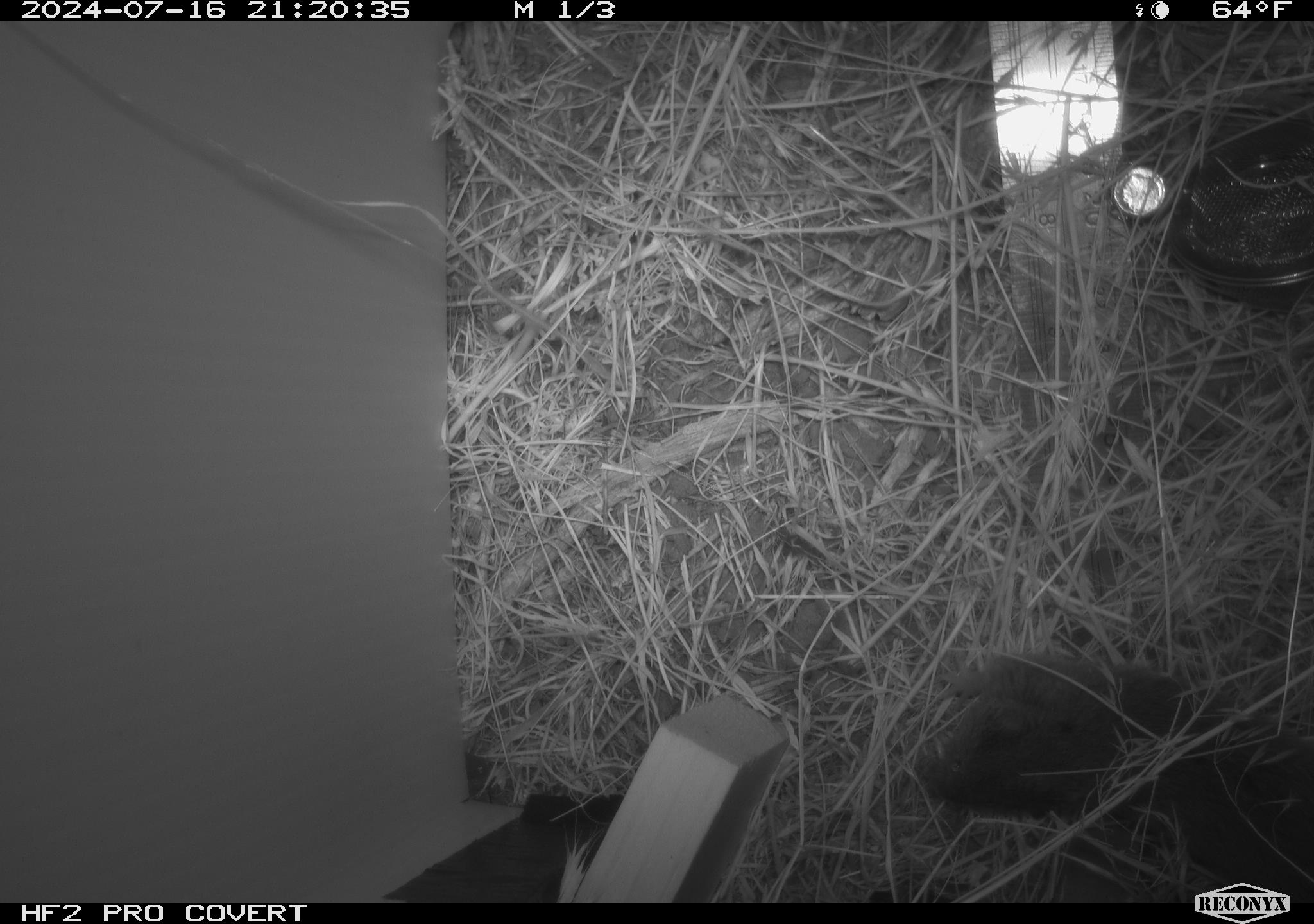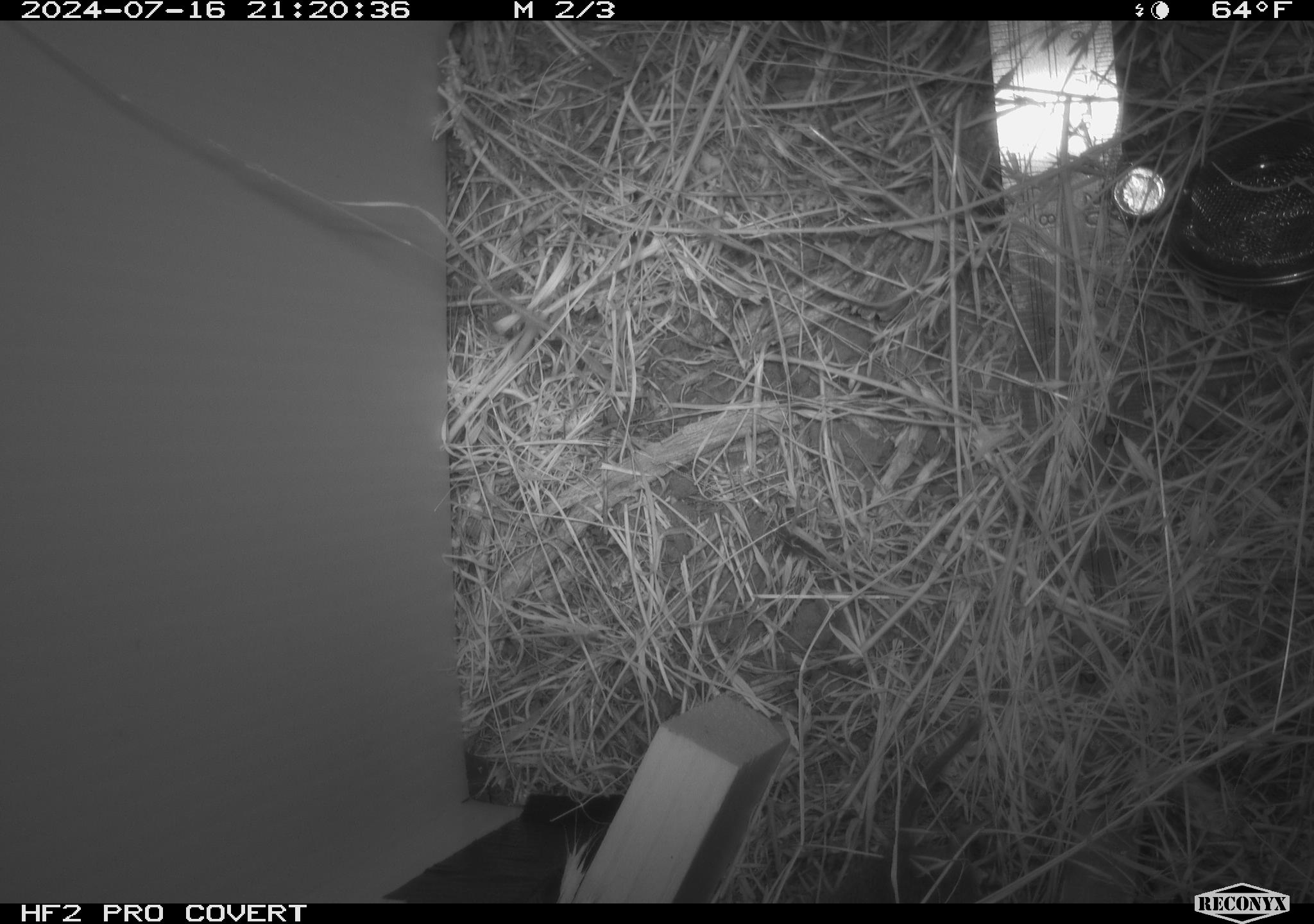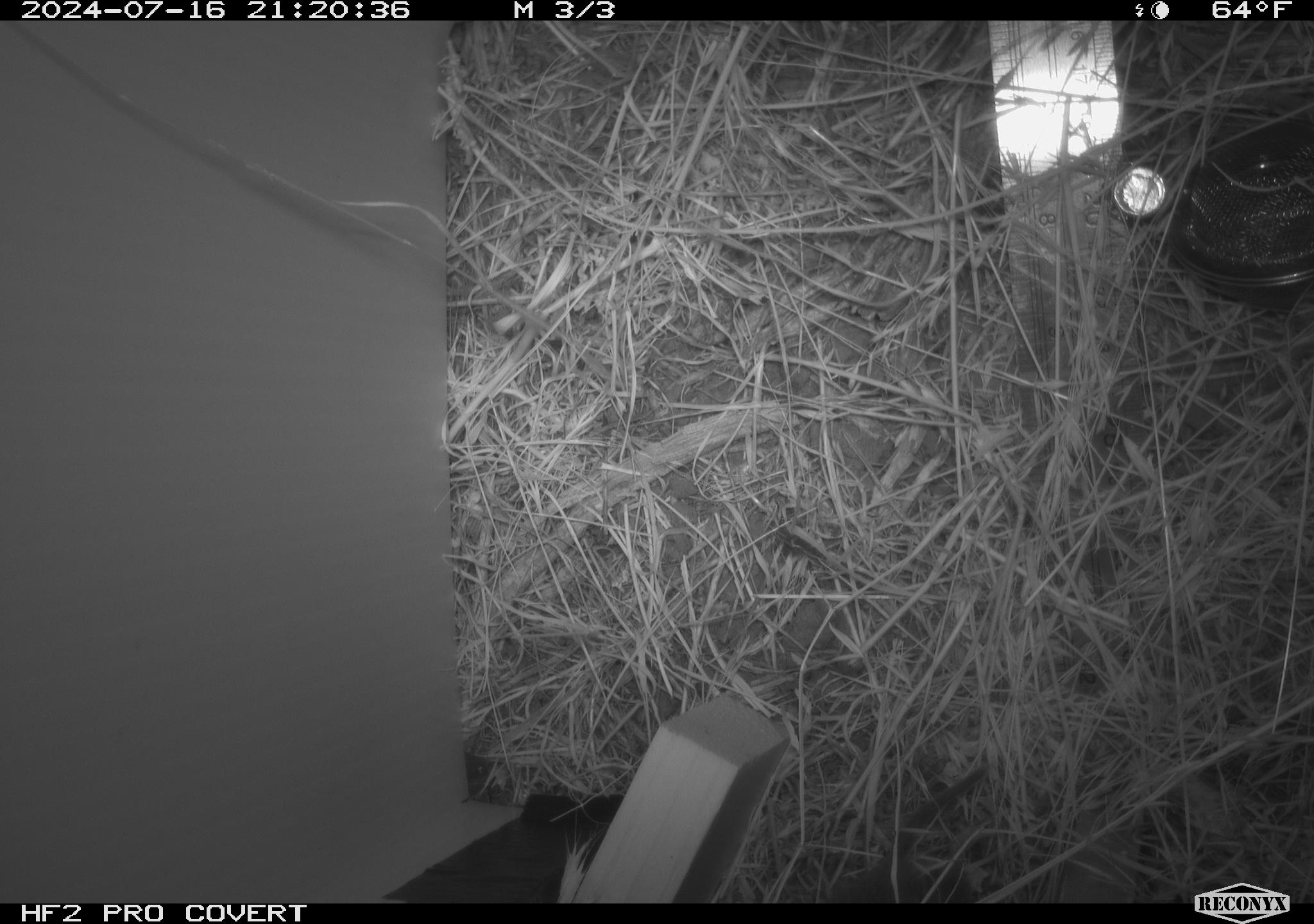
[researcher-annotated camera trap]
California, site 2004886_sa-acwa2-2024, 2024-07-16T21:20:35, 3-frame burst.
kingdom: Animalia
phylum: Chordata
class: Mammalia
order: Rodentia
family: Cricetidae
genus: Microtus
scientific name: Microtus californicus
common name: california vole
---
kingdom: Animalia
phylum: Chordata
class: Mammalia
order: Rodentia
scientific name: Rodentia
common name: mouse species